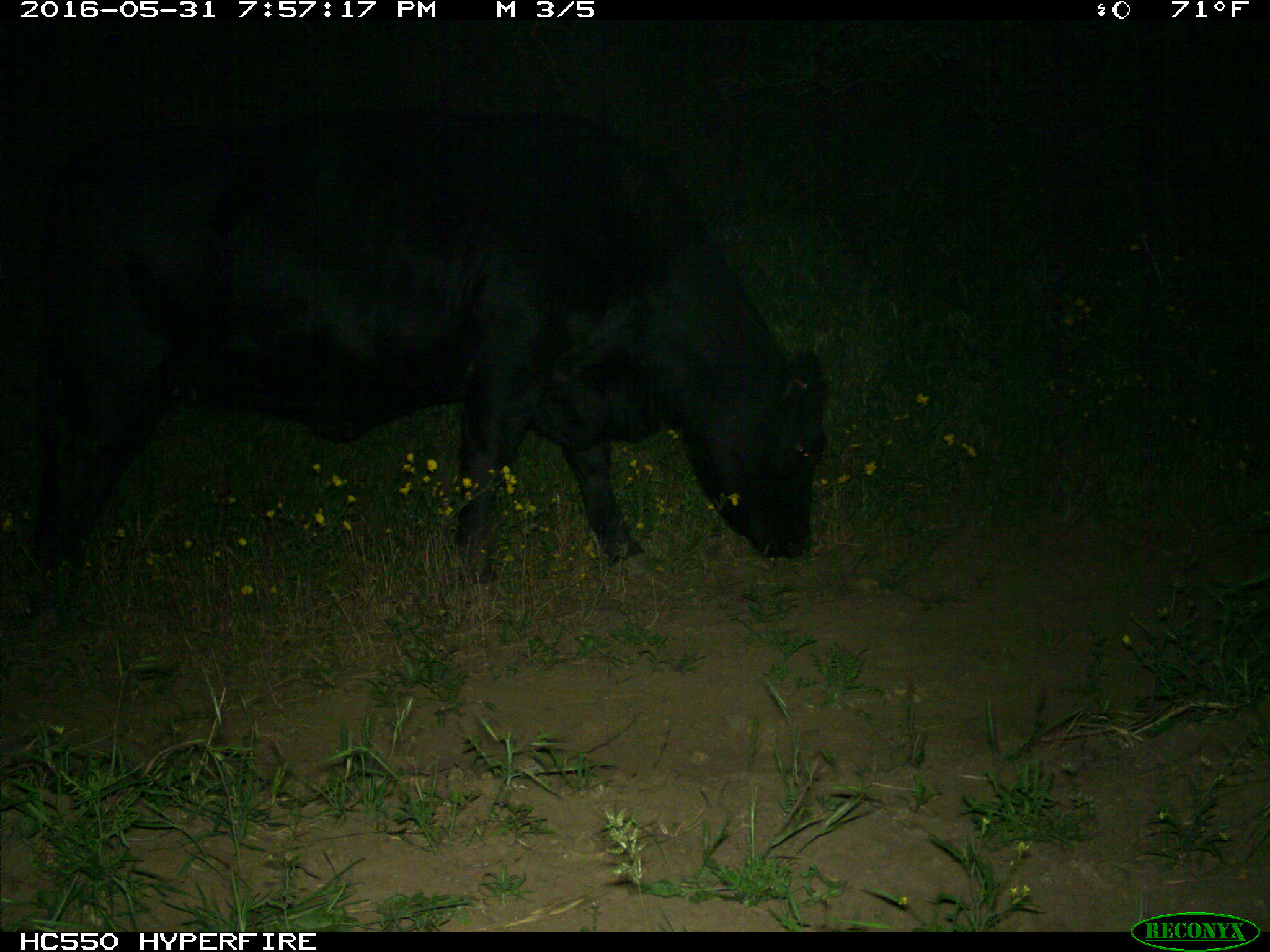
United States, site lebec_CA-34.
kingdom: Animalia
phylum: Chordata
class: Mammalia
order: Artiodactyla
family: Bovidae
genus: Bos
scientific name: Bos taurus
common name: domestic cow